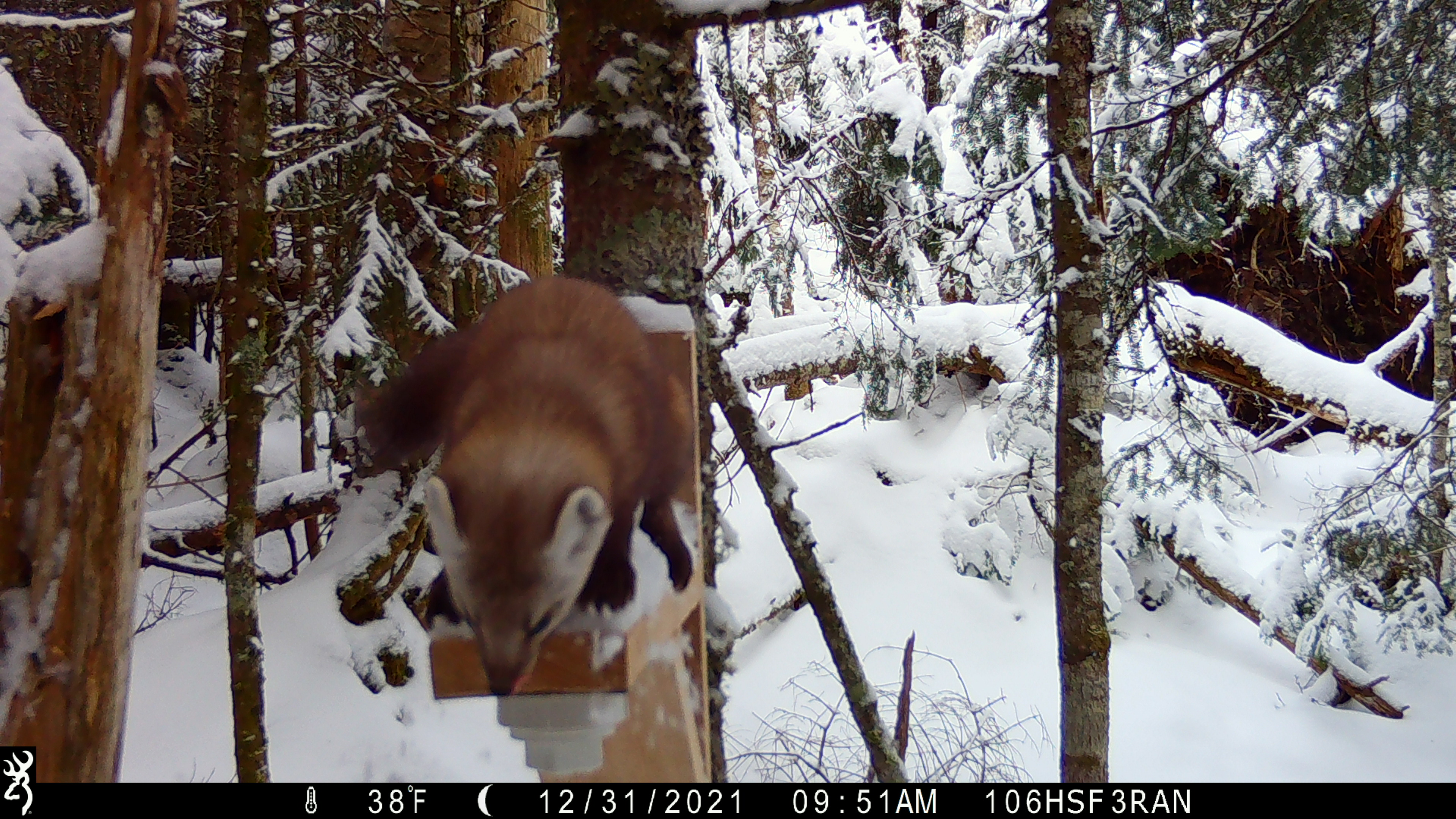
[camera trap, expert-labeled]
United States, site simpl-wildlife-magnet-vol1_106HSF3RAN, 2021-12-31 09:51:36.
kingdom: Animalia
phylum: Chordata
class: Mammalia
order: Carnivora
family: Mustelidae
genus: Martes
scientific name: Martes americana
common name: american marten